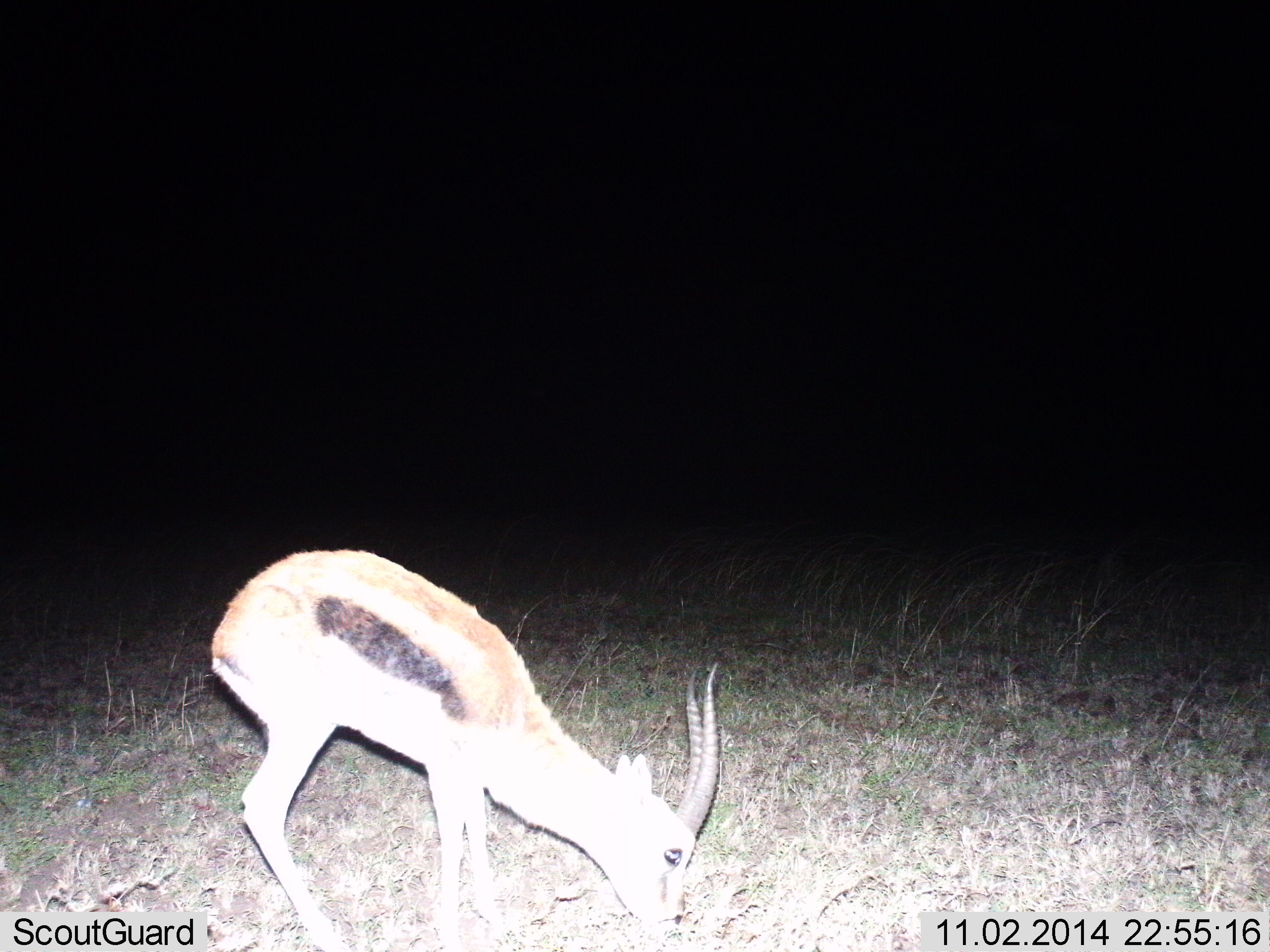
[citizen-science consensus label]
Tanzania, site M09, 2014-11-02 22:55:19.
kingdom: Animalia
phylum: Chordata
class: Mammalia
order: Artiodactyla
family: Bovidae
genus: Eudorcas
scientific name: Eudorcas thomsonii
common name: thomson's gazelle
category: gazellethomsons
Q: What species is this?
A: Gazellethomsons (thomson's gazelle) (Eudorcas thomsonii).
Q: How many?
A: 1.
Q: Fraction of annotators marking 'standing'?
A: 0%.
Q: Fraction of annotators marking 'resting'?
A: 0%.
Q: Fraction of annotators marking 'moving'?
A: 0%.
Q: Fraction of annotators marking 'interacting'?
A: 0%.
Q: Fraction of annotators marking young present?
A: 0%.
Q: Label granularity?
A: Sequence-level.